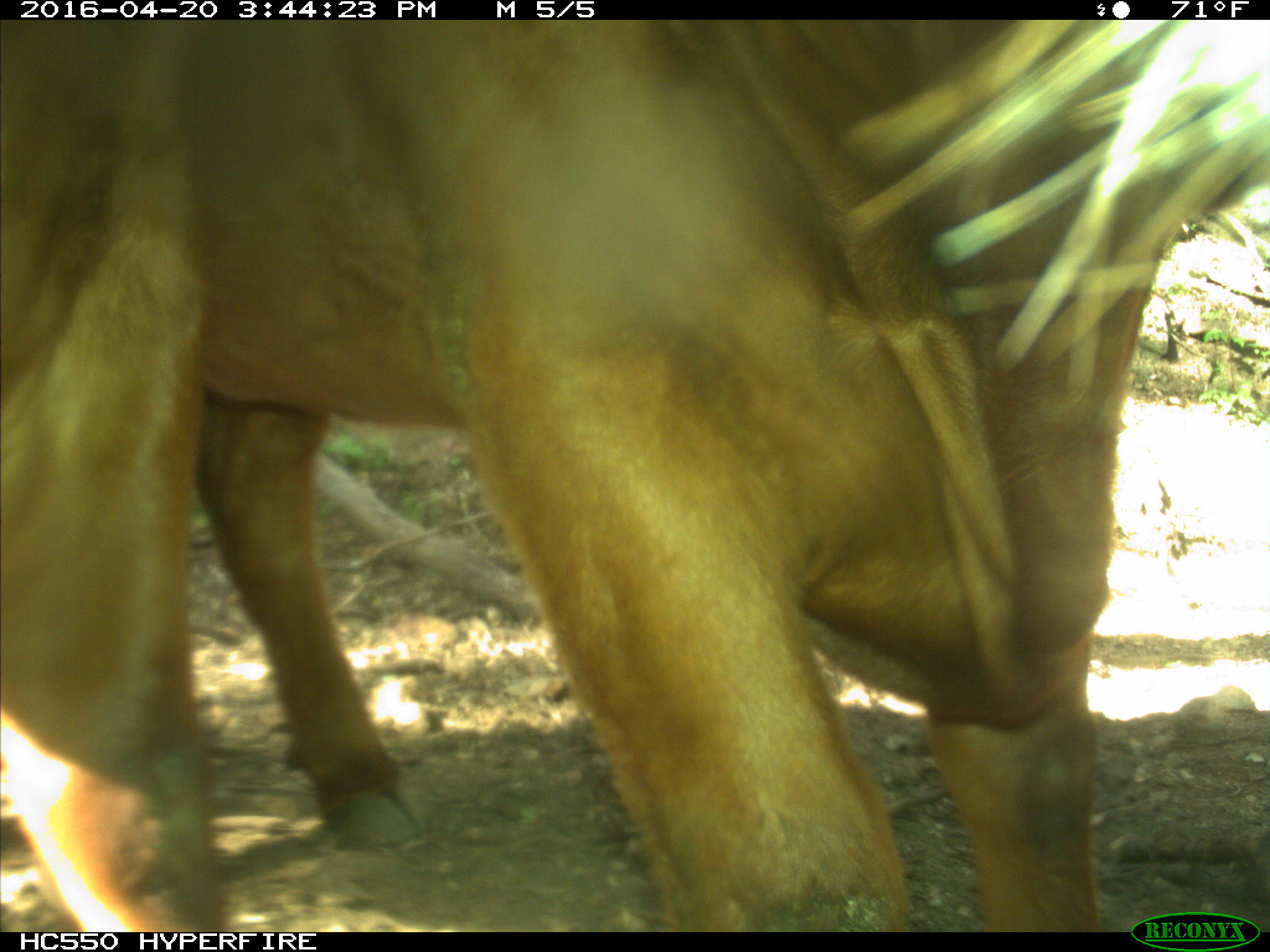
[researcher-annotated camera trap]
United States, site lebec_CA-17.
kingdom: Animalia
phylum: Chordata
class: Mammalia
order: Artiodactyla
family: Bovidae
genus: Bos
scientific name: Bos taurus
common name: domestic cow